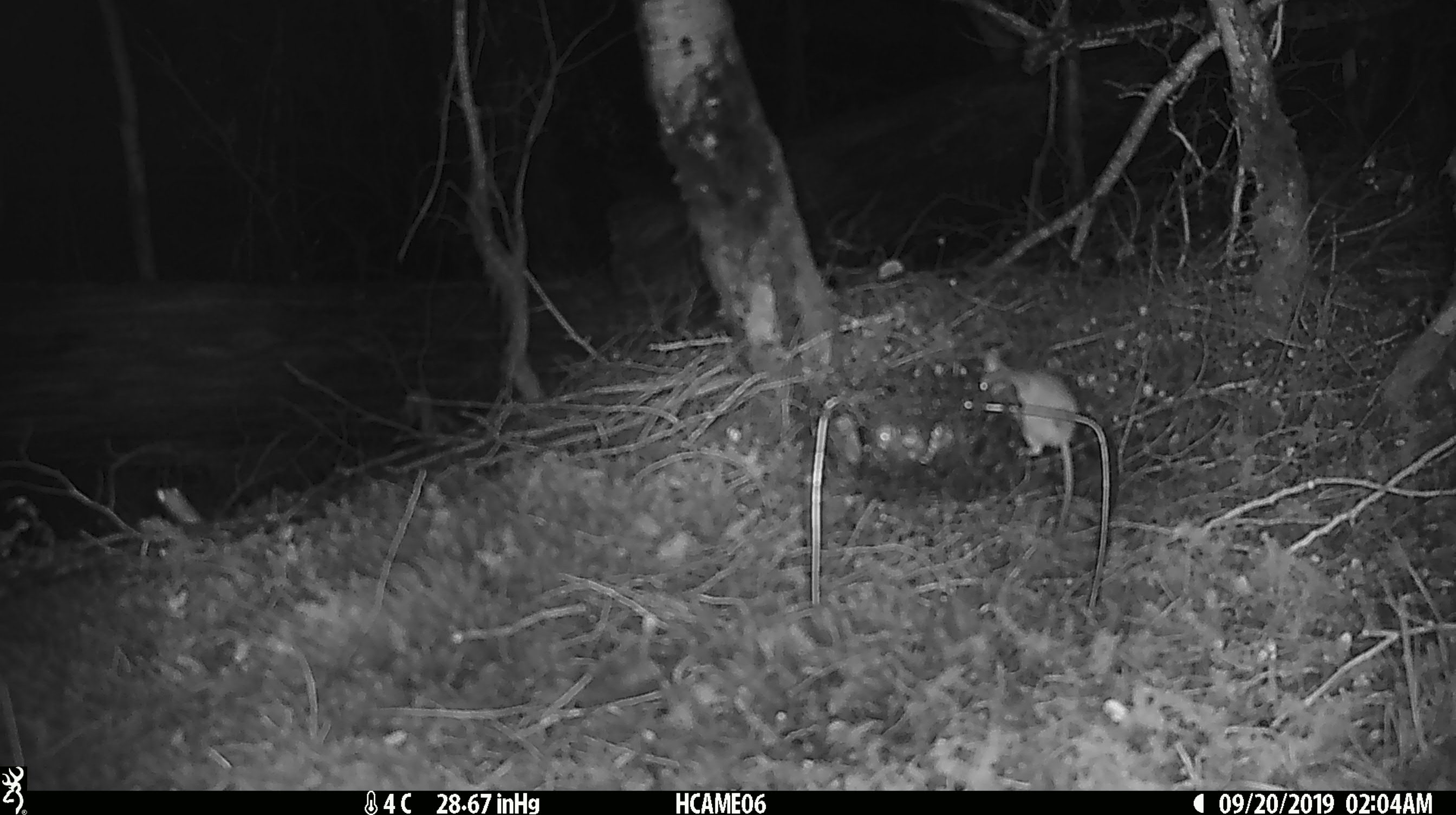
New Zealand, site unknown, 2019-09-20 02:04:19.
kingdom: Animalia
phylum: Chordata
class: Mammalia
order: Rodentia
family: Muridae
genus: Mus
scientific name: Mus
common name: mouse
Mouse (Mus).